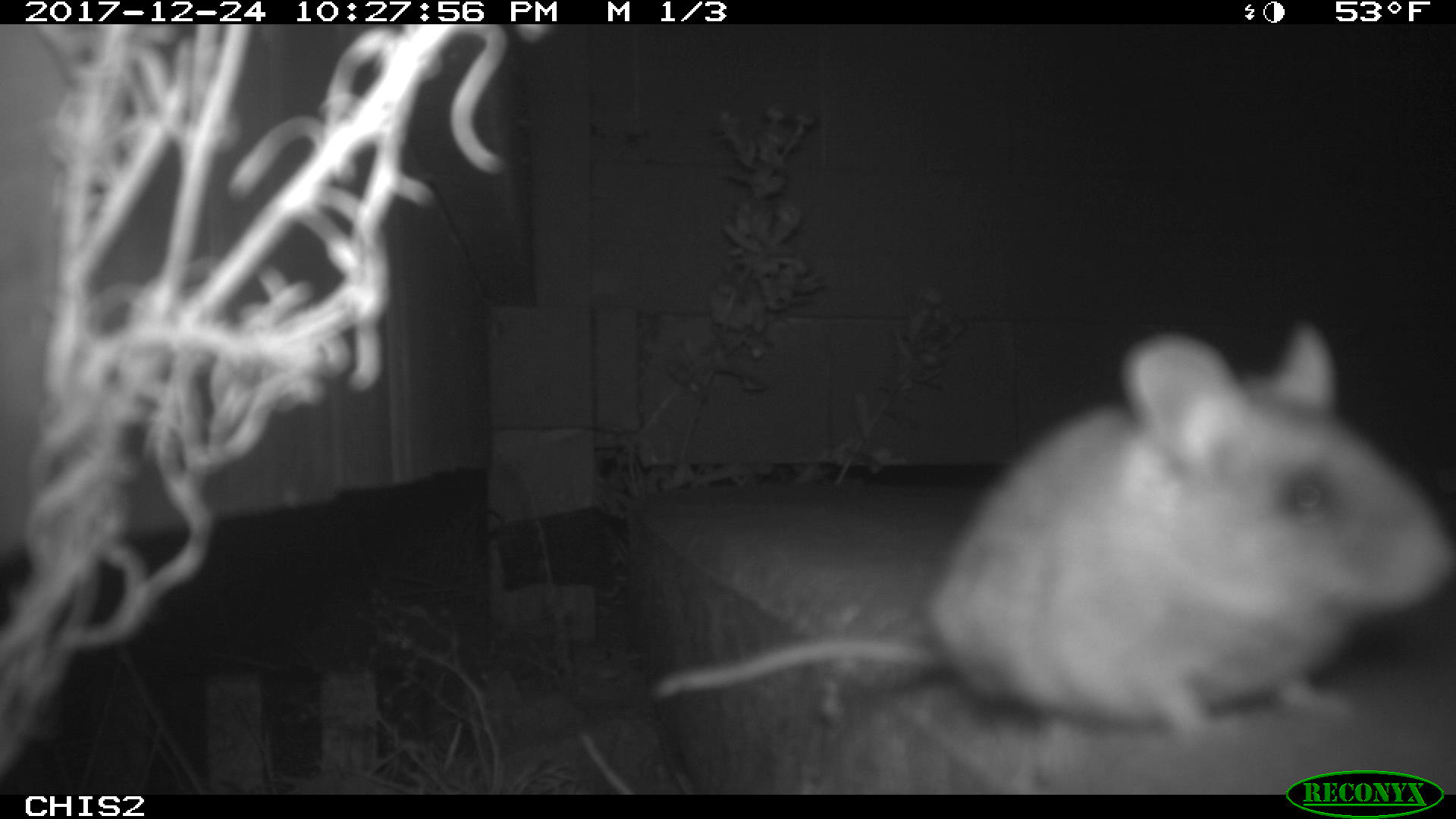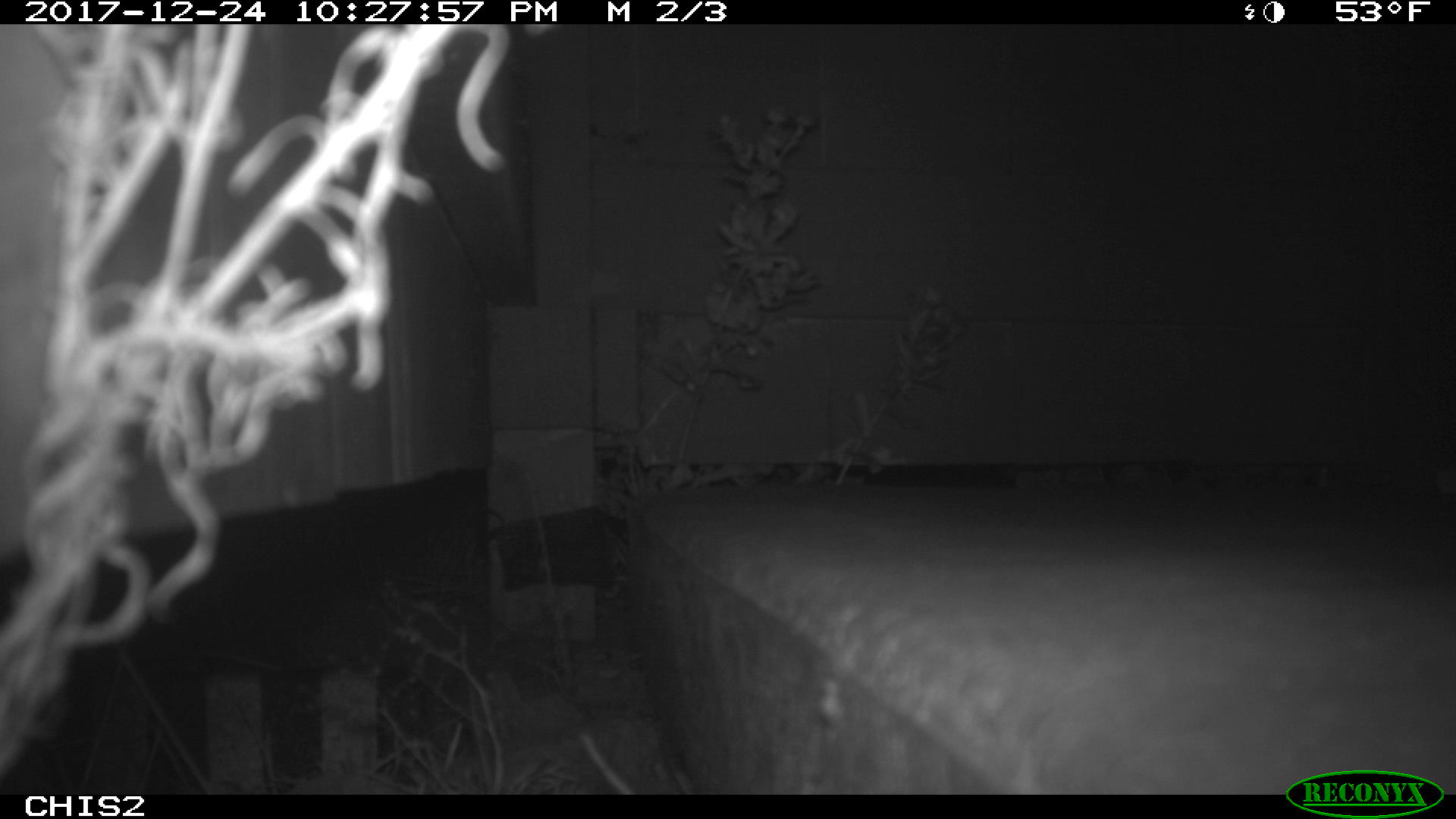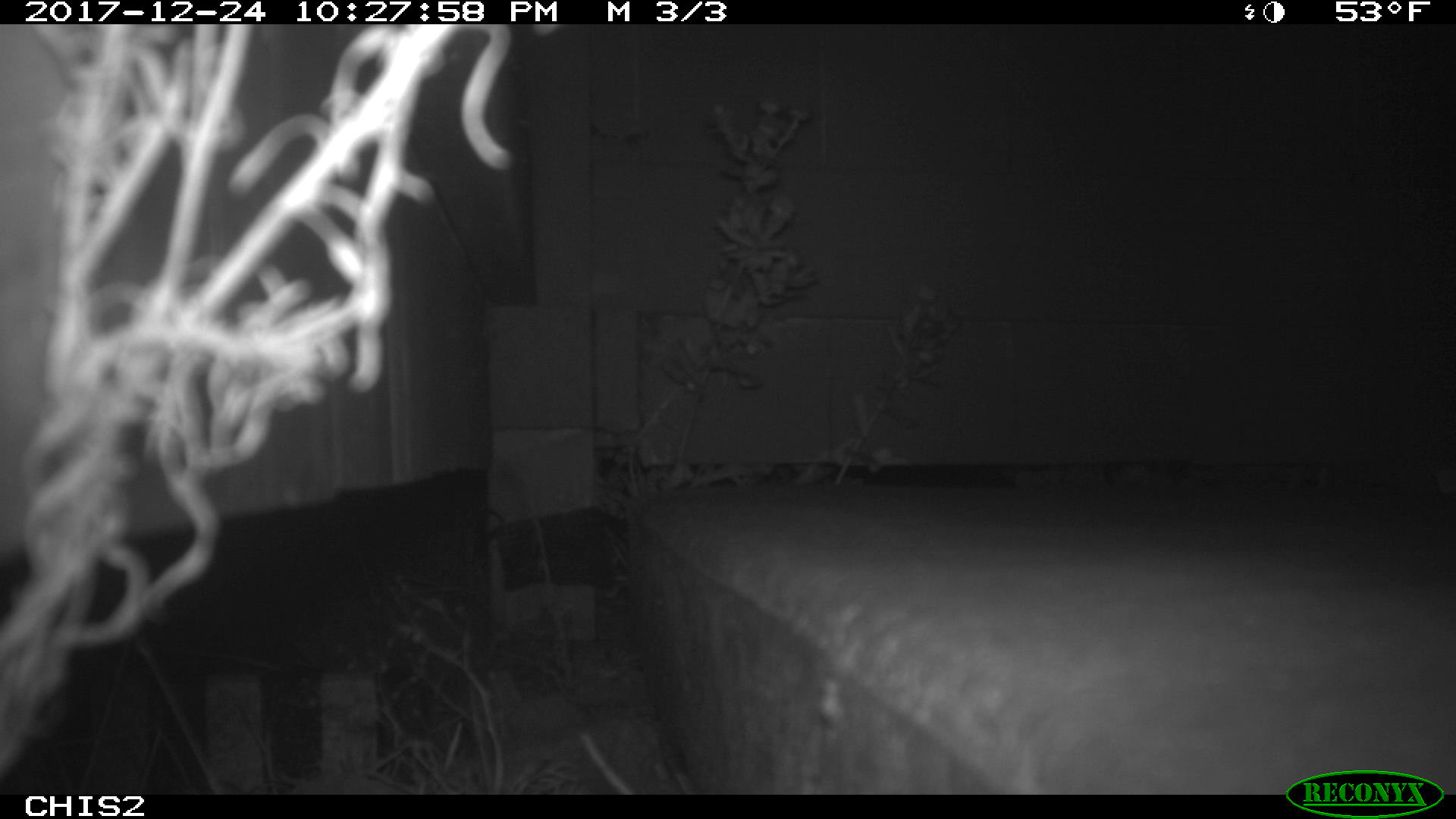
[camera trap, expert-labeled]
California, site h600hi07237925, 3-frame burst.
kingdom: Animalia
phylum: Chordata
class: Mammalia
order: Rodentia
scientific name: Rodentia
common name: rodent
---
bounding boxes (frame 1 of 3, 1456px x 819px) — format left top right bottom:
rodent: 653 323 1455 745